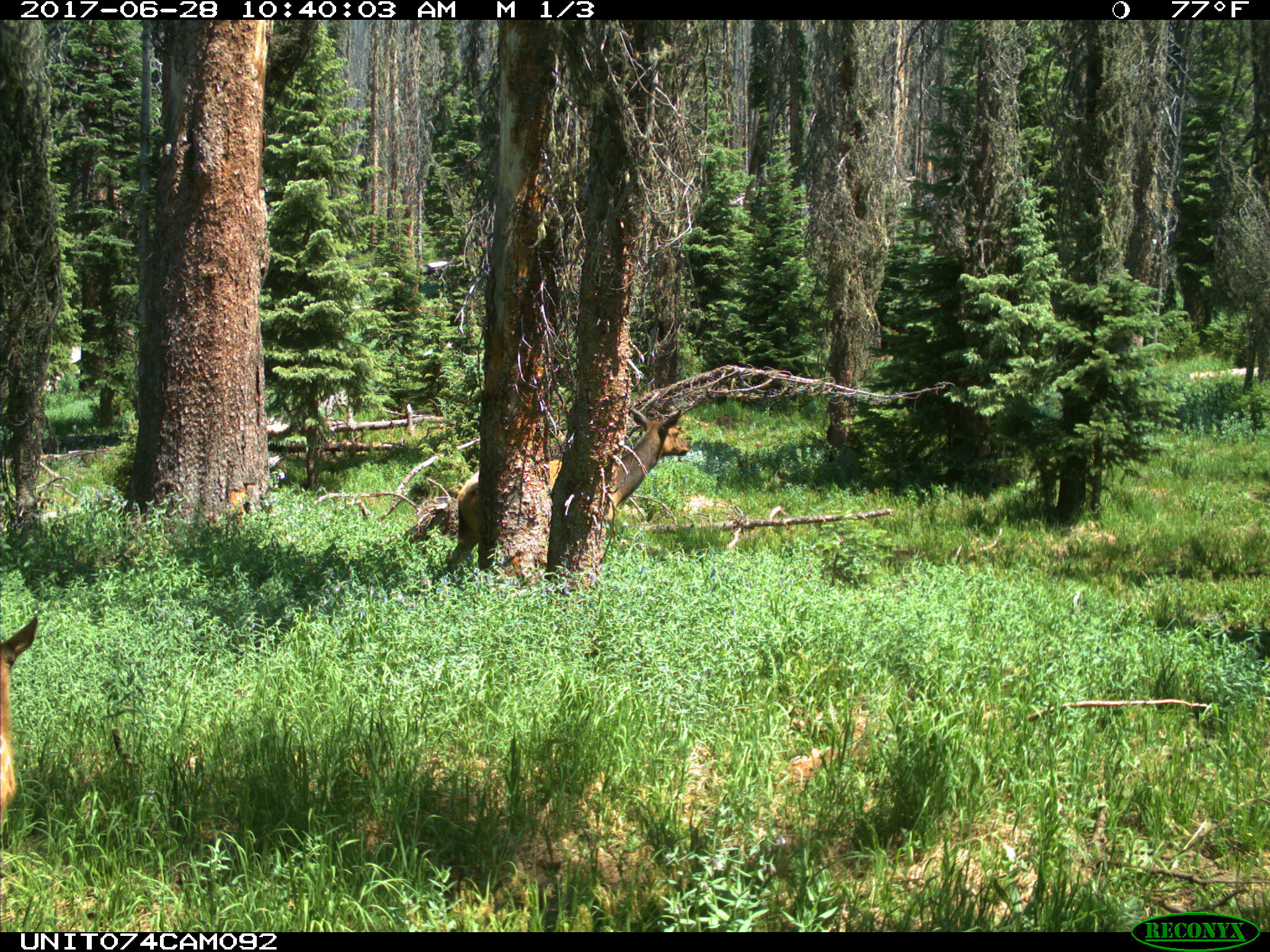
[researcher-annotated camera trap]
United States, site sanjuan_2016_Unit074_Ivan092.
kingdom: Animalia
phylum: Chordata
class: Mammalia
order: Artiodactyla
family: Cervidae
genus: Cervus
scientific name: Cervus elaphus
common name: red deer